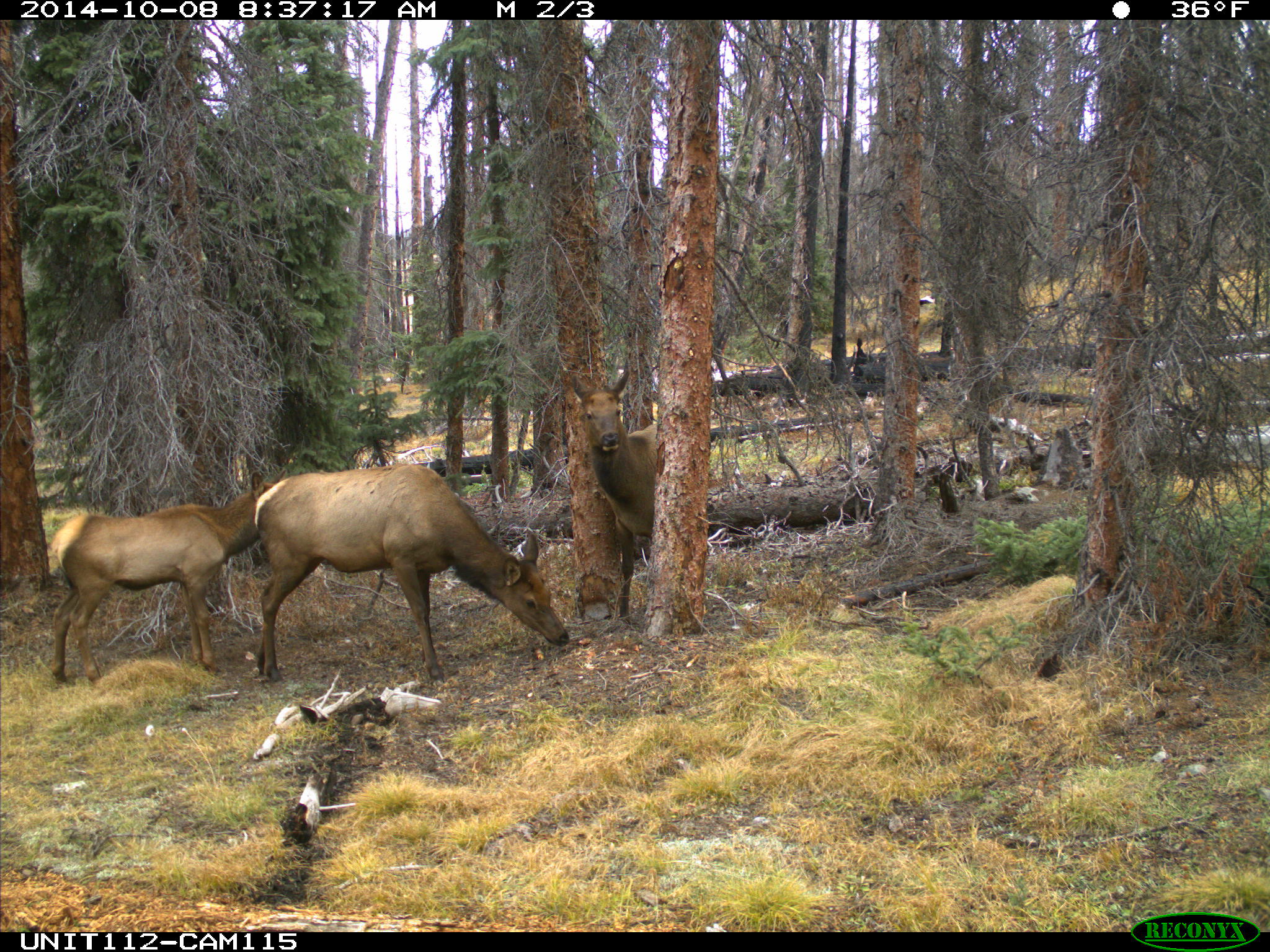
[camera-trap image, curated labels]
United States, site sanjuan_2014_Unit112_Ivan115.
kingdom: Animalia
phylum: Chordata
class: Mammalia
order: Artiodactyla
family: Cervidae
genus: Cervus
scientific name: Cervus elaphus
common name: red deer